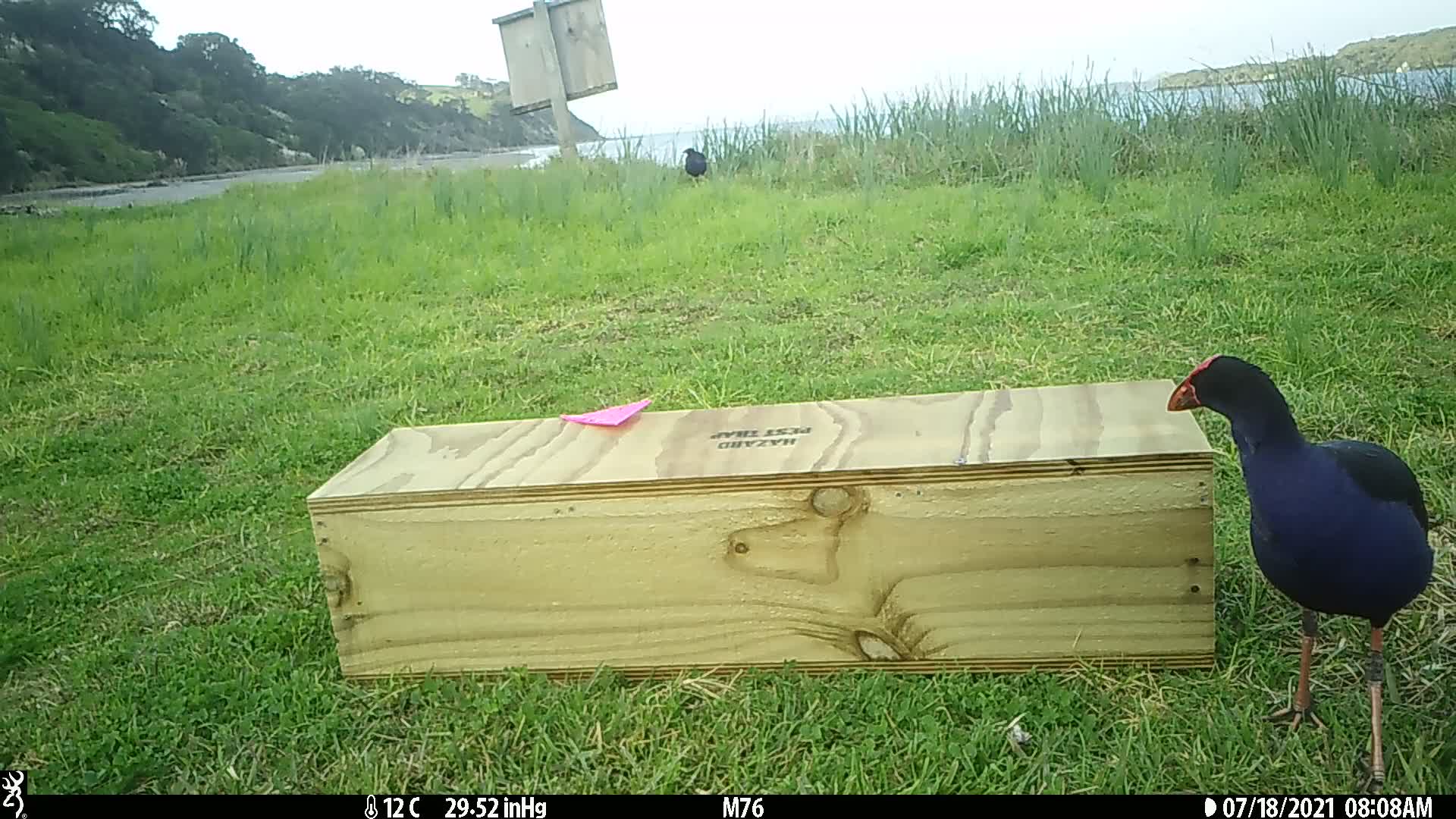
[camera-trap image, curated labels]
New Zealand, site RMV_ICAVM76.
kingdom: Animalia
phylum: Chordata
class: Aves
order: Gruiformes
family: Rallidae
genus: Porphyrio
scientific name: Porphyrio melanotus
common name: australasian swamphen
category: pukeko